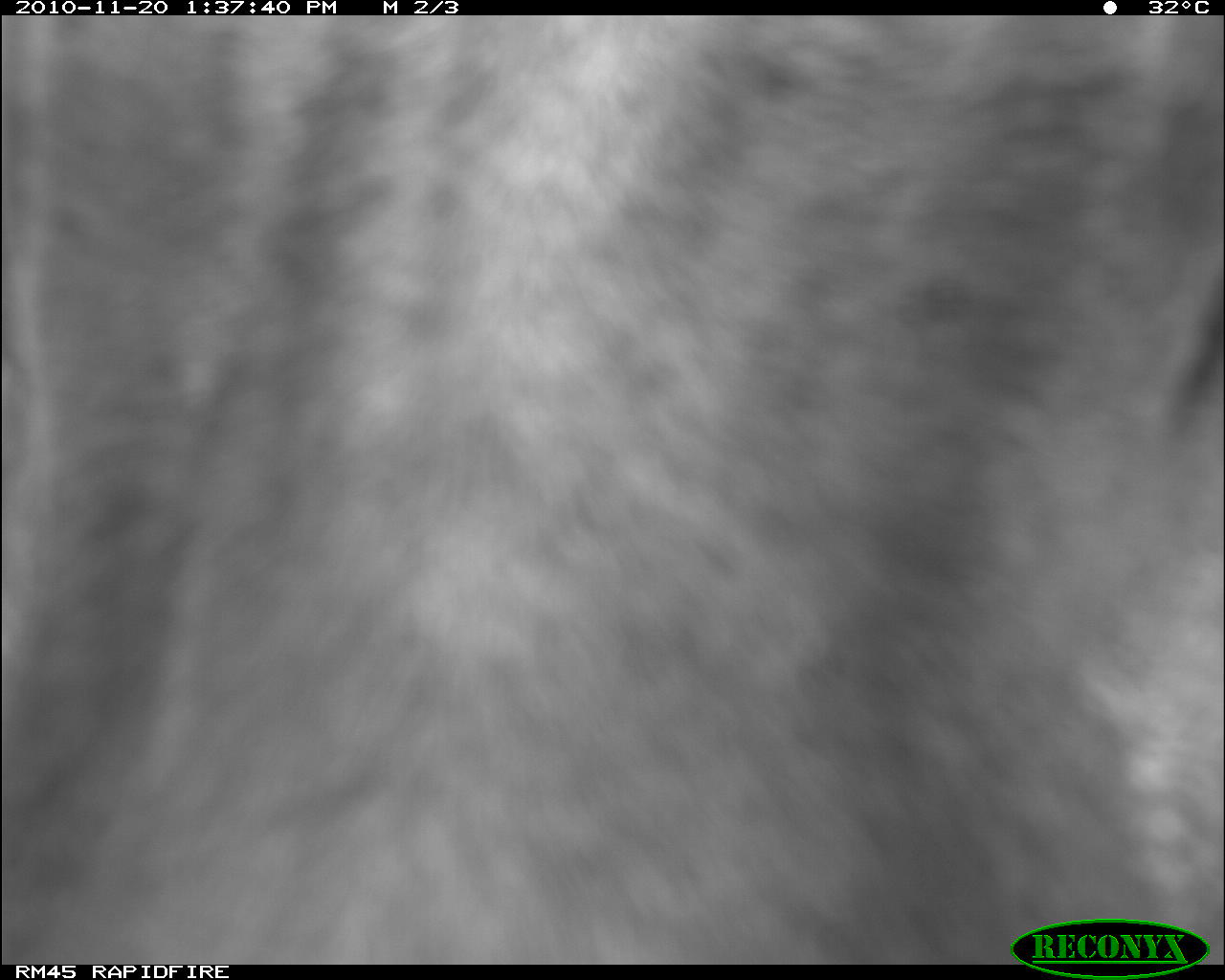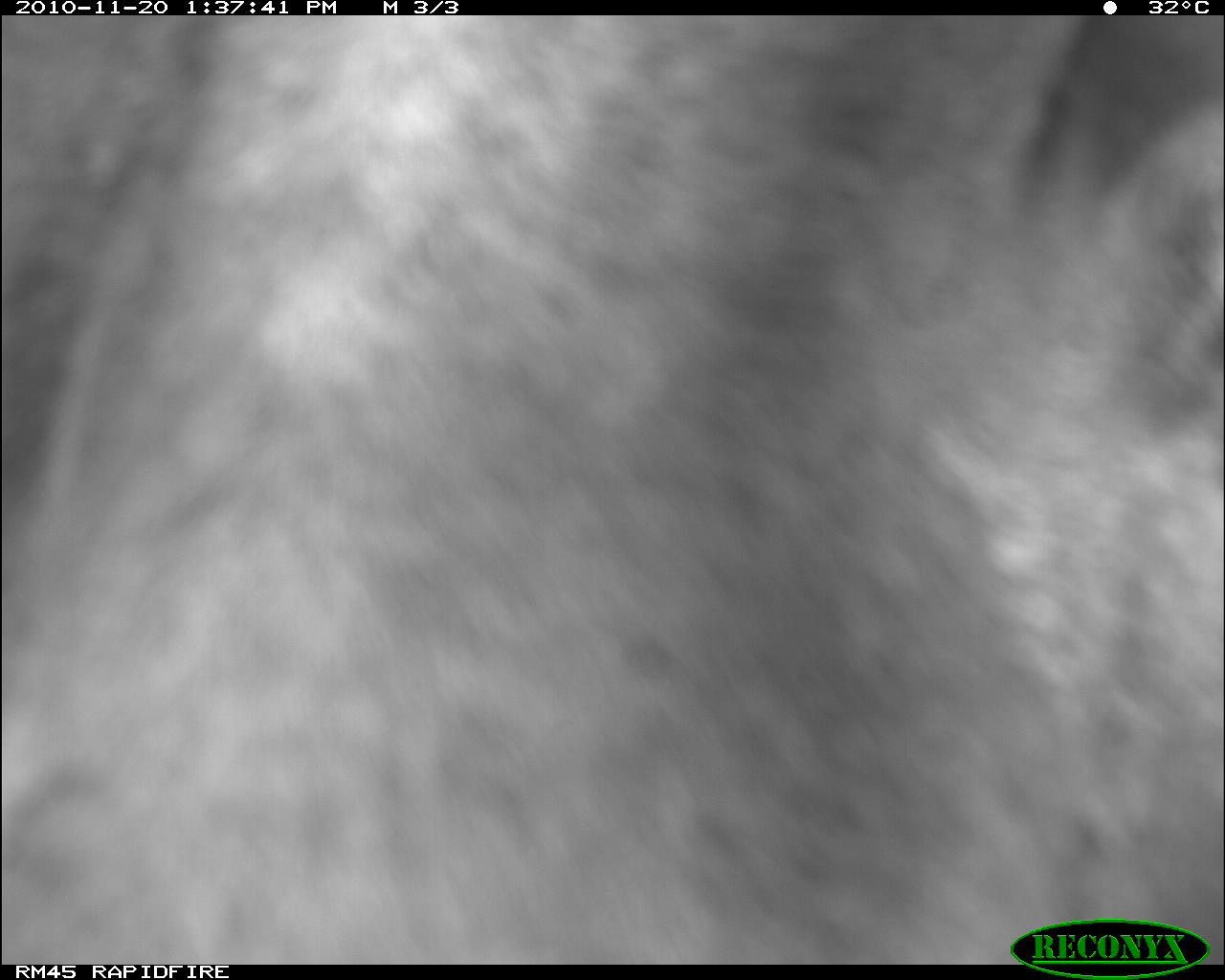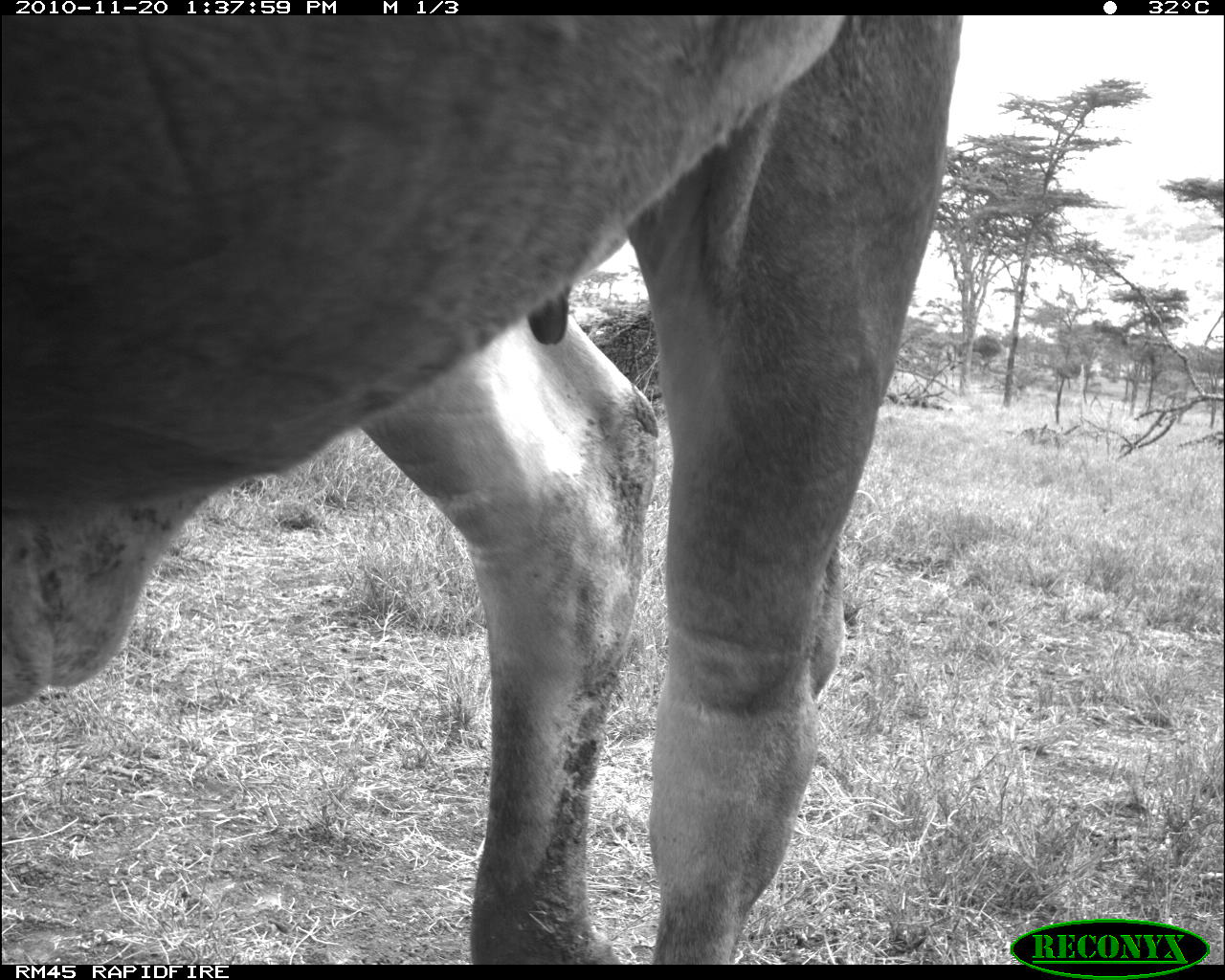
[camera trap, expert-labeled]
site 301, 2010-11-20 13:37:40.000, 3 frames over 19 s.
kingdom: Animalia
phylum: Chordata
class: Mammalia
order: Artiodactyla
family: Bovidae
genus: Bos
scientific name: Bos taurus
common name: domestic cattle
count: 1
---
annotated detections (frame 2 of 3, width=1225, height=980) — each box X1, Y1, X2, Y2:
bos taurus: 0, 15, 1225, 965